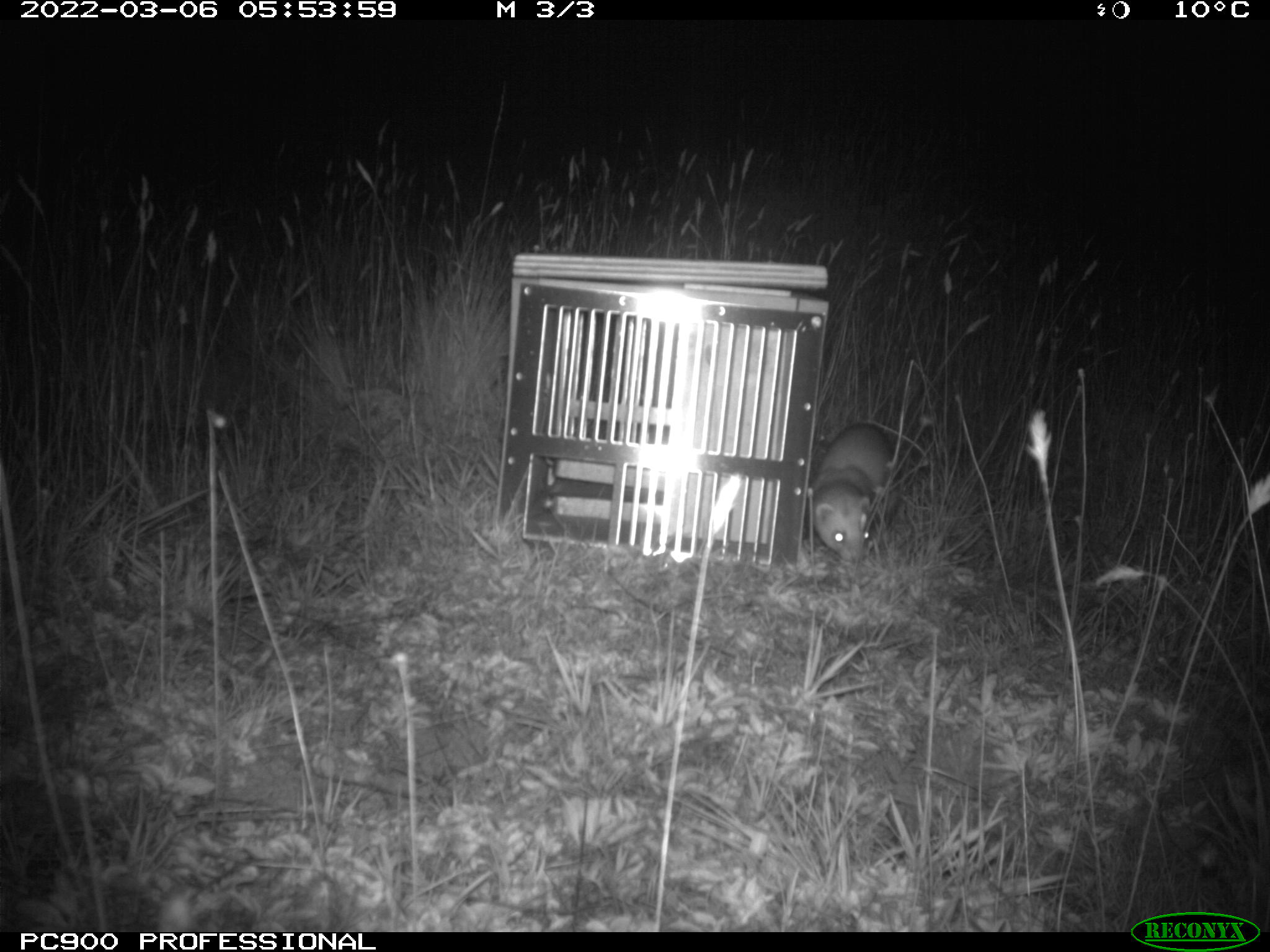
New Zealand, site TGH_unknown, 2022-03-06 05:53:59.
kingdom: Animalia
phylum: Chordata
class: Mammalia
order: Carnivora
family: Mustelidae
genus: Mustela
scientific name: Mustela furo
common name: ferret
Ferret (Mustela furo).